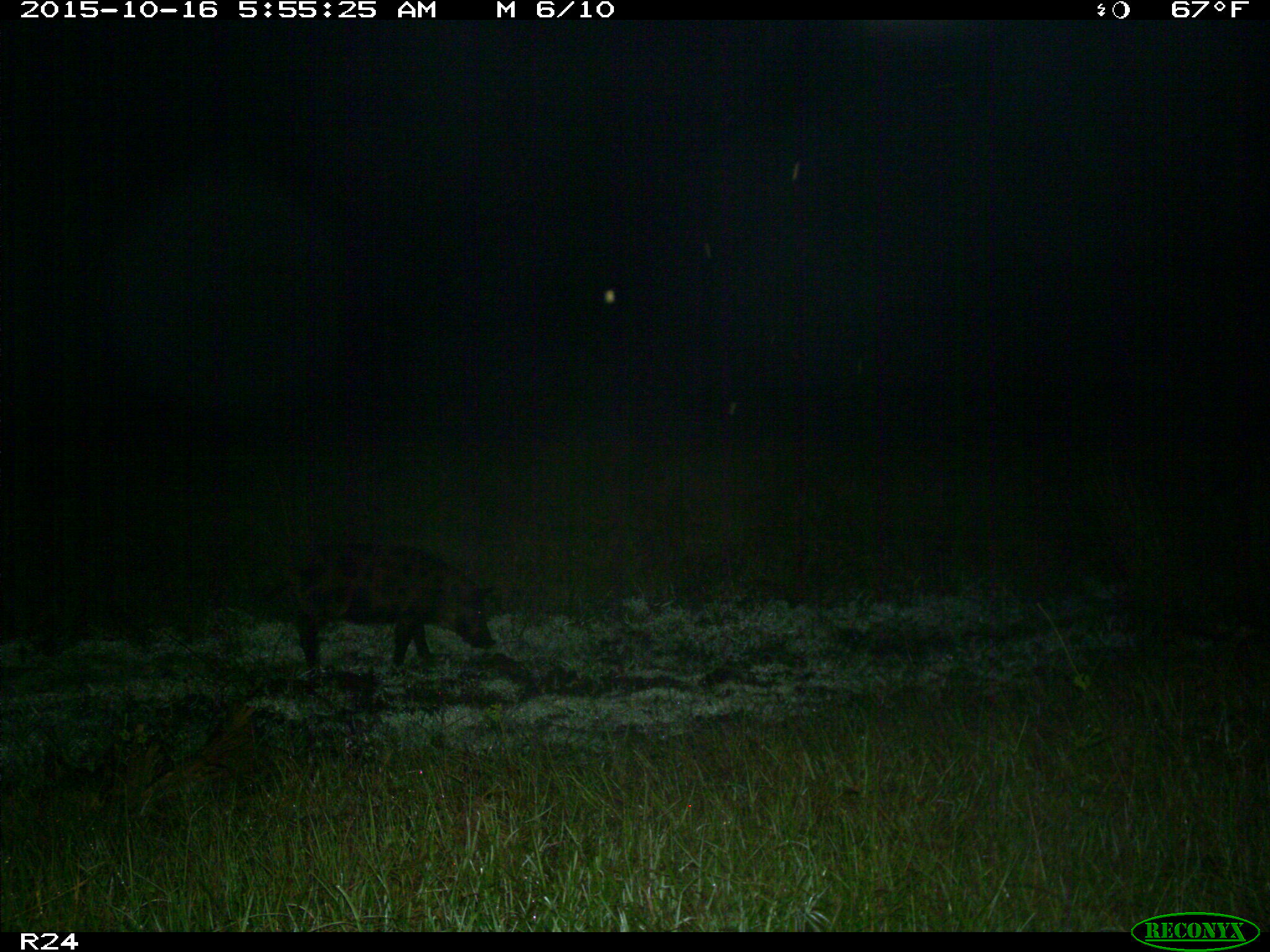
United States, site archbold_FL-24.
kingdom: Animalia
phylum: Chordata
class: Mammalia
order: Artiodactyla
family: Suidae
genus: Sus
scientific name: Sus scrofa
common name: wild boar